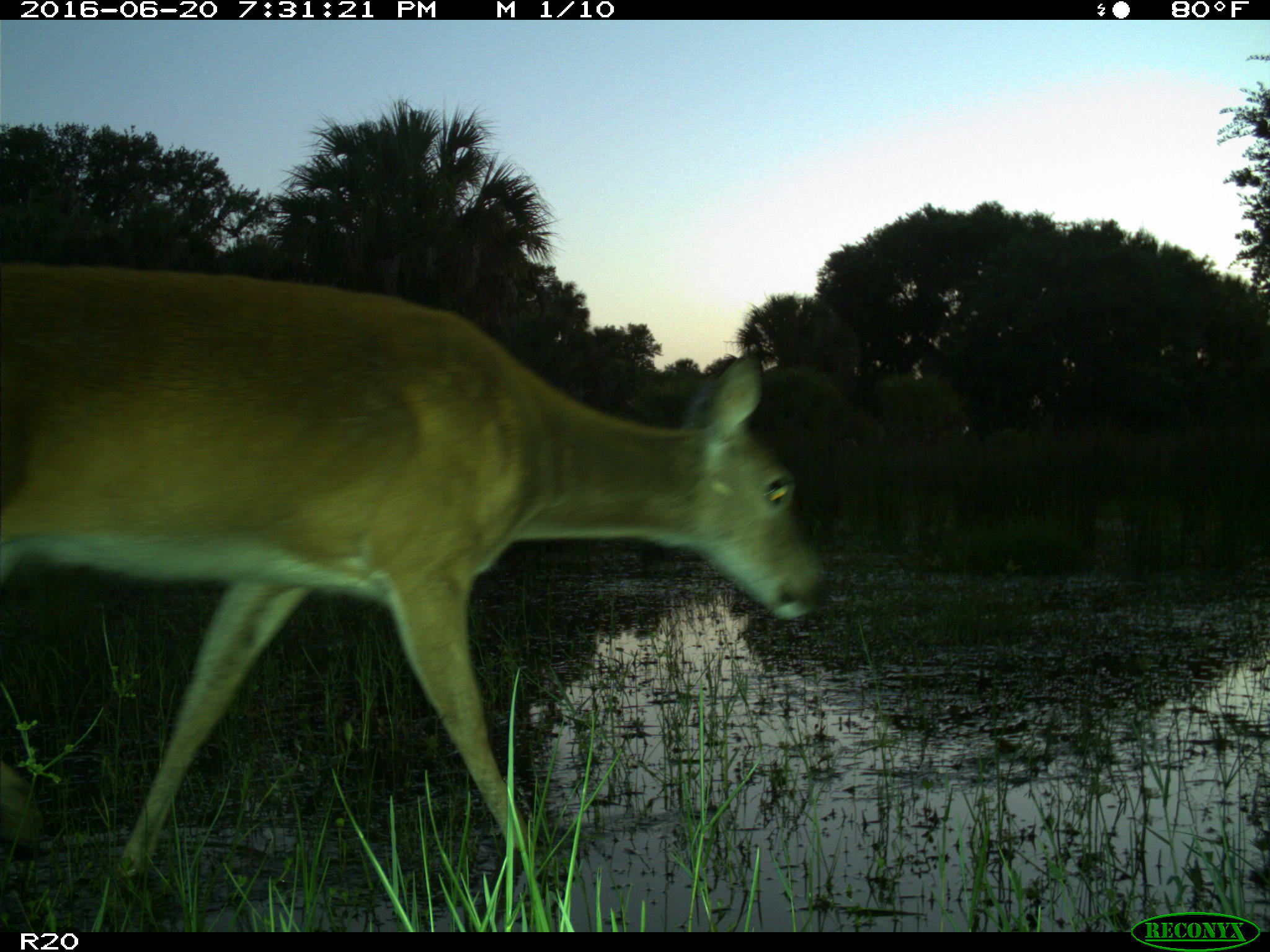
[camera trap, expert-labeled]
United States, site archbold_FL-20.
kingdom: Animalia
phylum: Chordata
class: Mammalia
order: Artiodactyla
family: Cervidae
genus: Odocoileus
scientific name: Odocoileus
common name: deer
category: unidentified deer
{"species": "unidentified deer (deer) (Odocoileus)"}